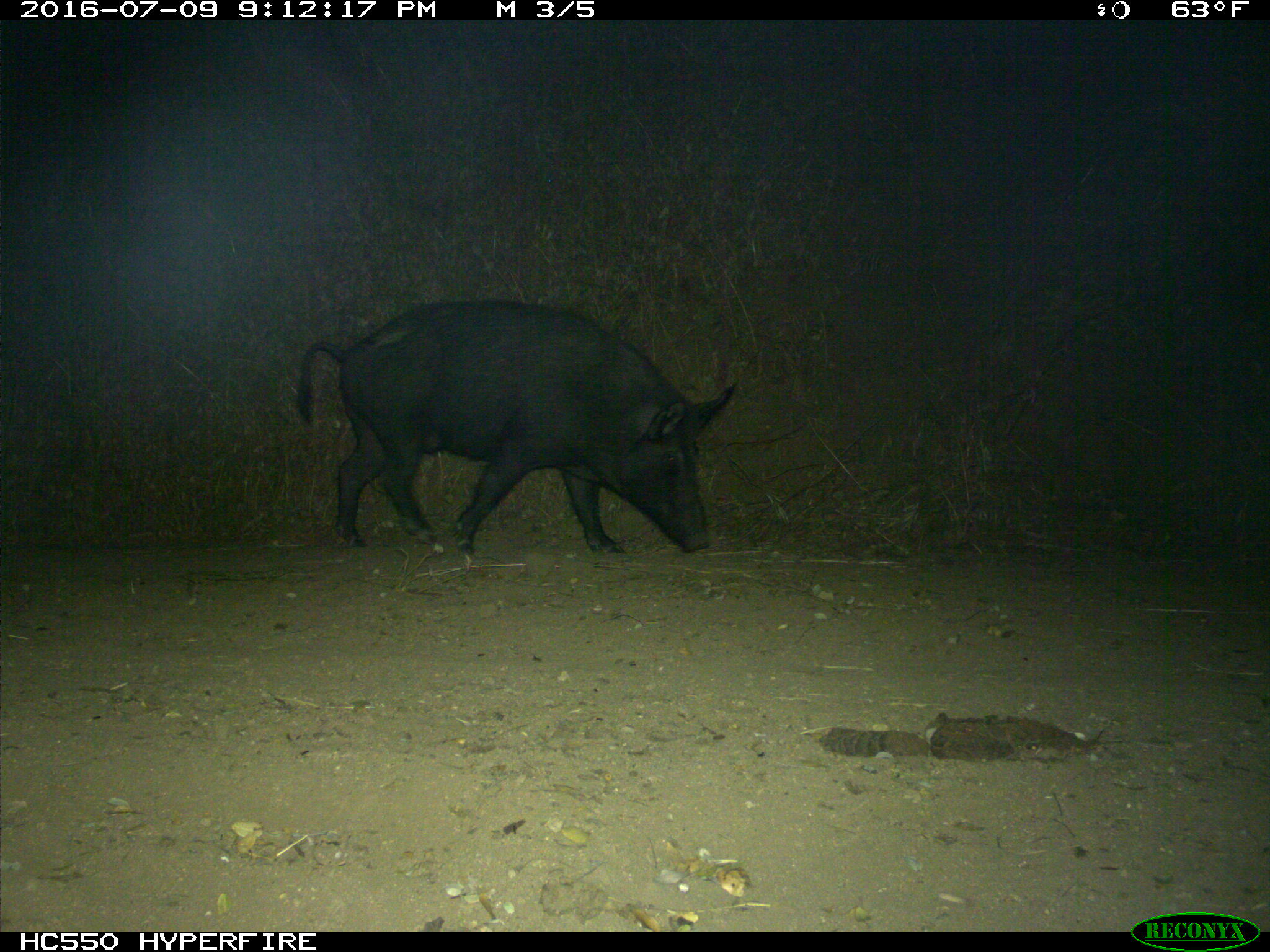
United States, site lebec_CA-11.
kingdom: Animalia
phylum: Chordata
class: Mammalia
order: Artiodactyla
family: Suidae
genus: Sus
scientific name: Sus scrofa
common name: wild boar